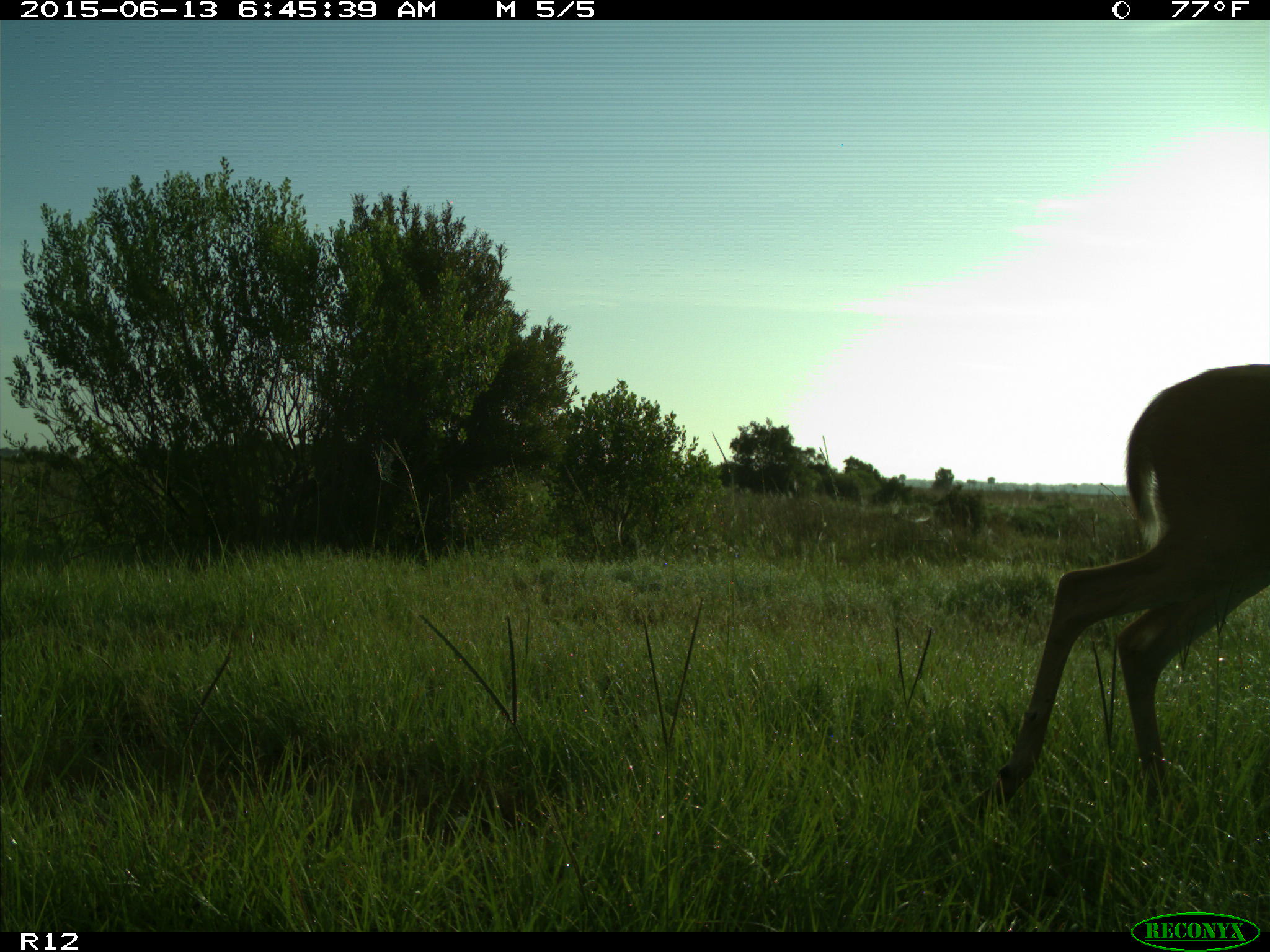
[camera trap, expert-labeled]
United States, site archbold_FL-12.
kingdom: Animalia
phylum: Chordata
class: Mammalia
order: Artiodactyla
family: Cervidae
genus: Odocoileus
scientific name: Odocoileus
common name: deer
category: unidentified deer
Unidentified deer (deer) (Odocoileus).